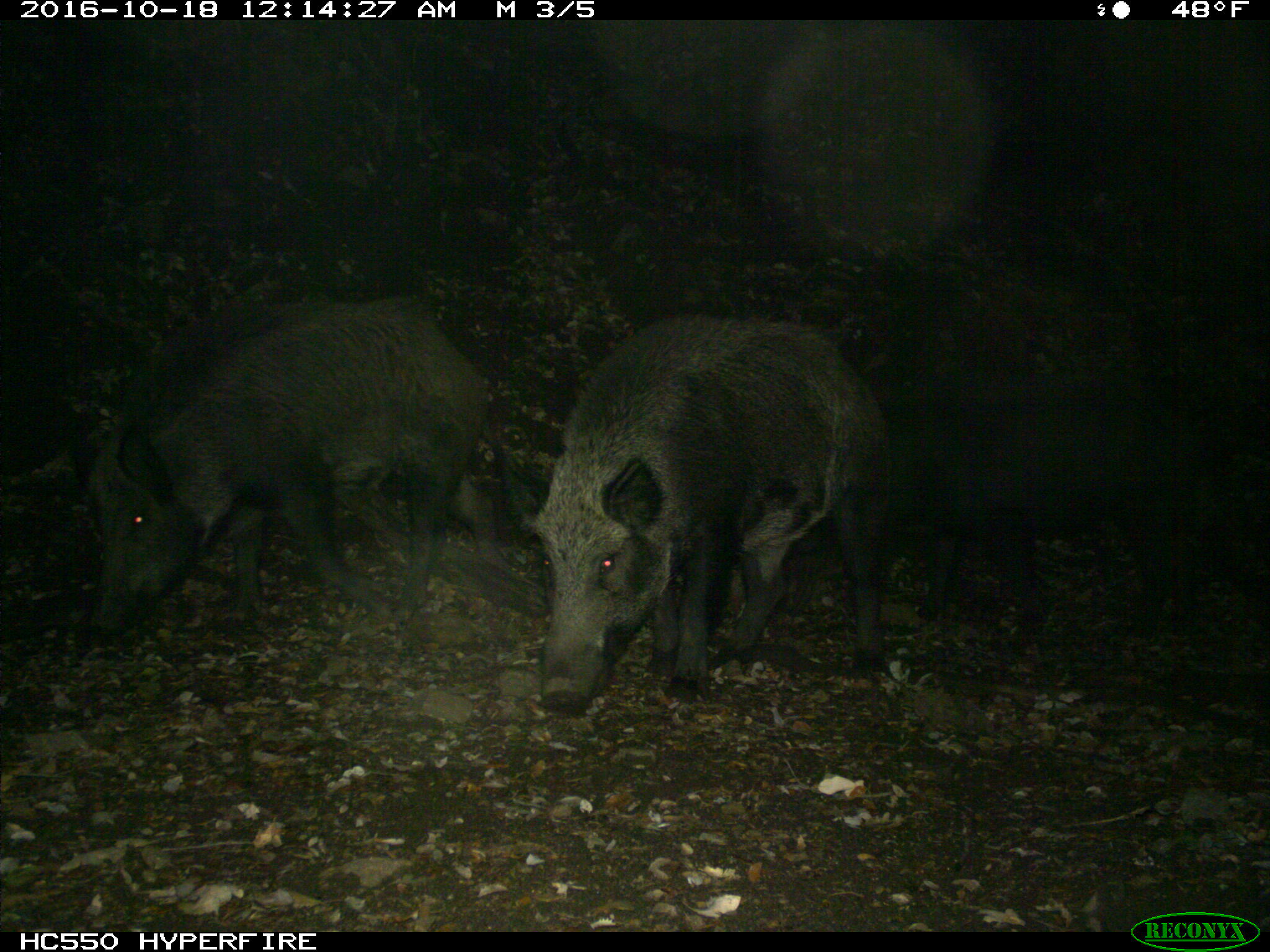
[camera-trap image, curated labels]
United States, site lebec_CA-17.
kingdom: Animalia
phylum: Chordata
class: Mammalia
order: Artiodactyla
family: Suidae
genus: Sus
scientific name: Sus scrofa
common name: wild boar